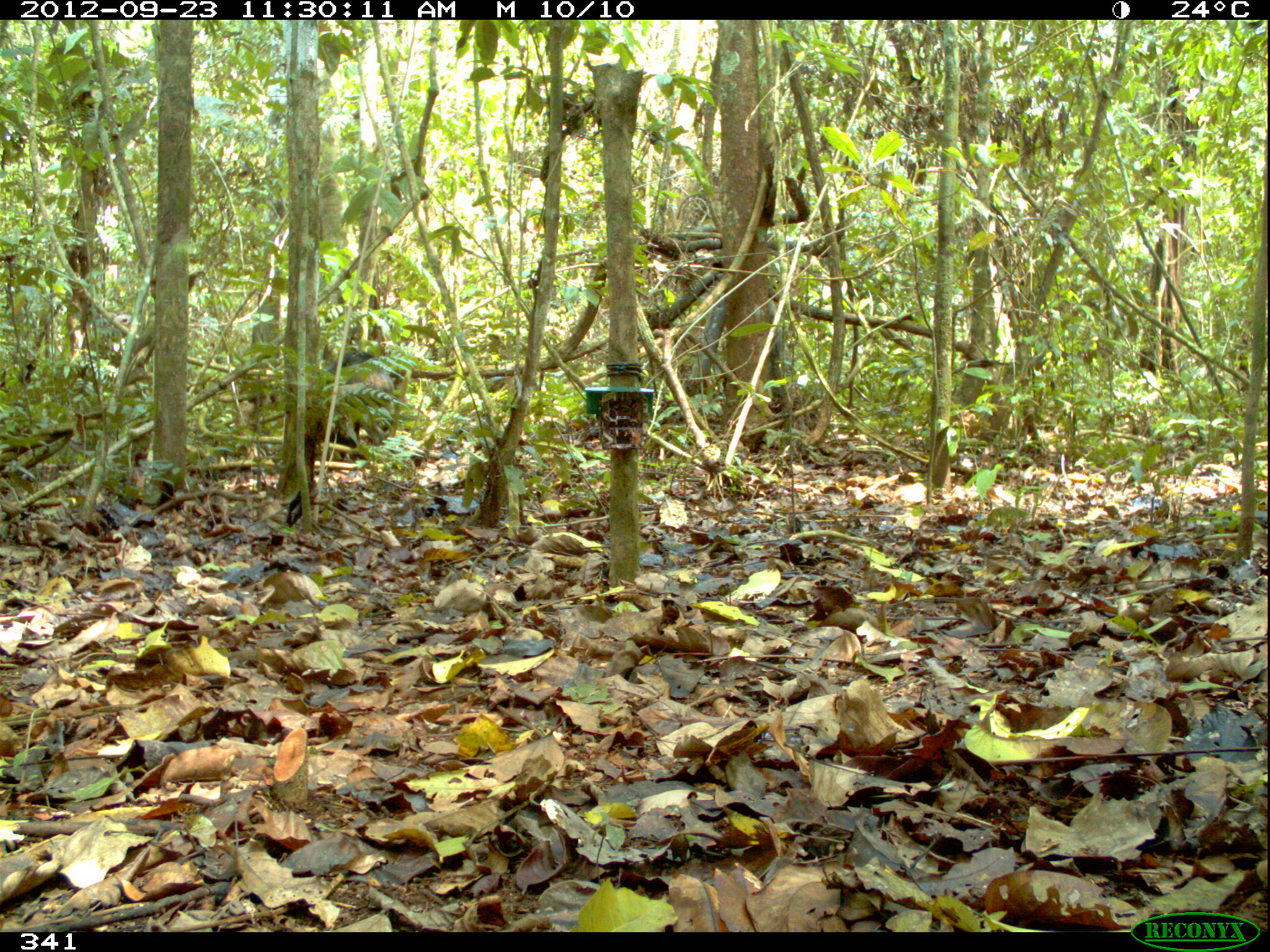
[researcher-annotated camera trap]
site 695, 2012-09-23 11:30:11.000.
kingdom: Animalia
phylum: Chordata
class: Mammalia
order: Artiodactyla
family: Tayassuidae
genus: Tayassu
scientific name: Tayassu pecari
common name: white-lipped peccary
Tayassu pecari (white-lipped peccary).